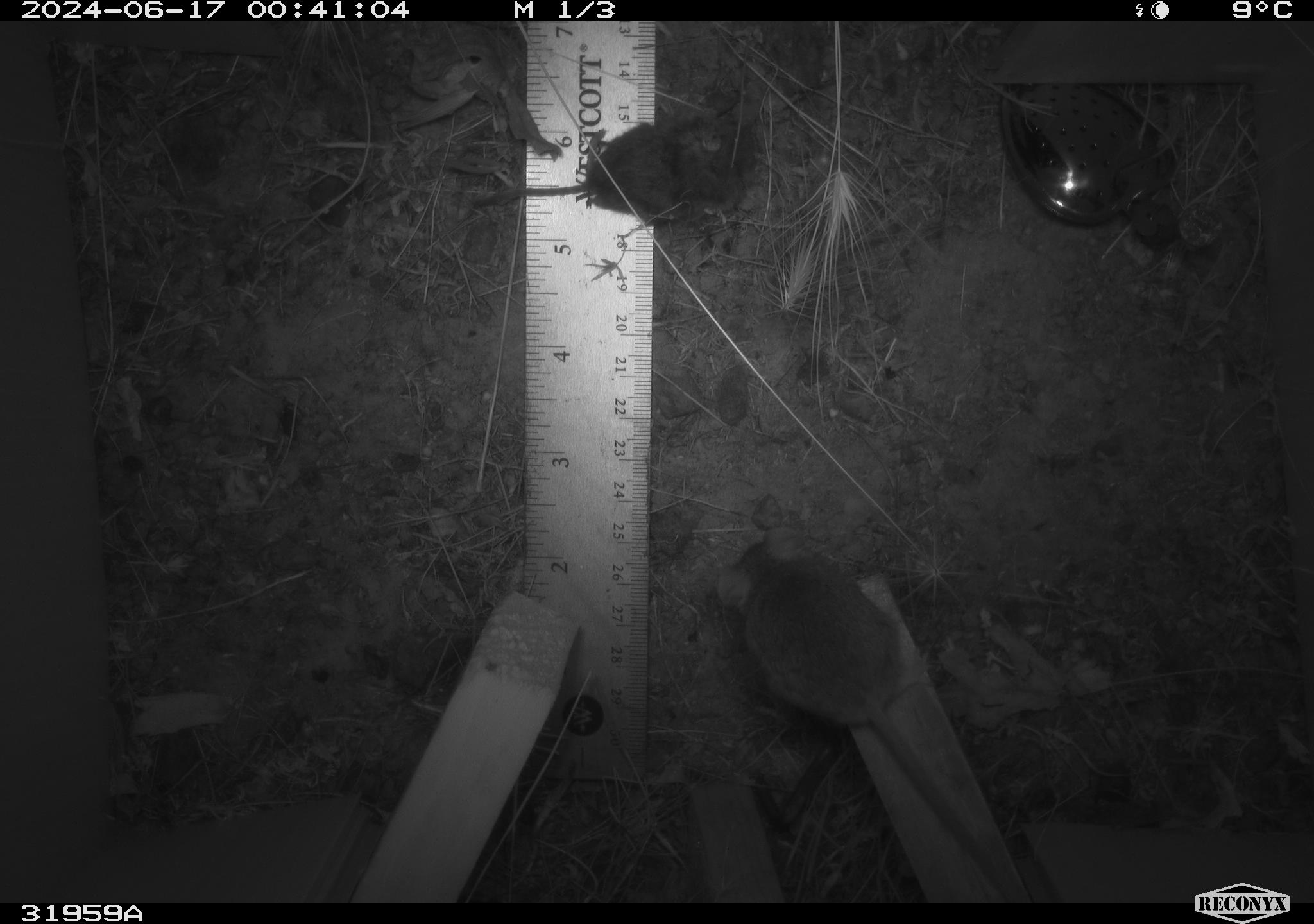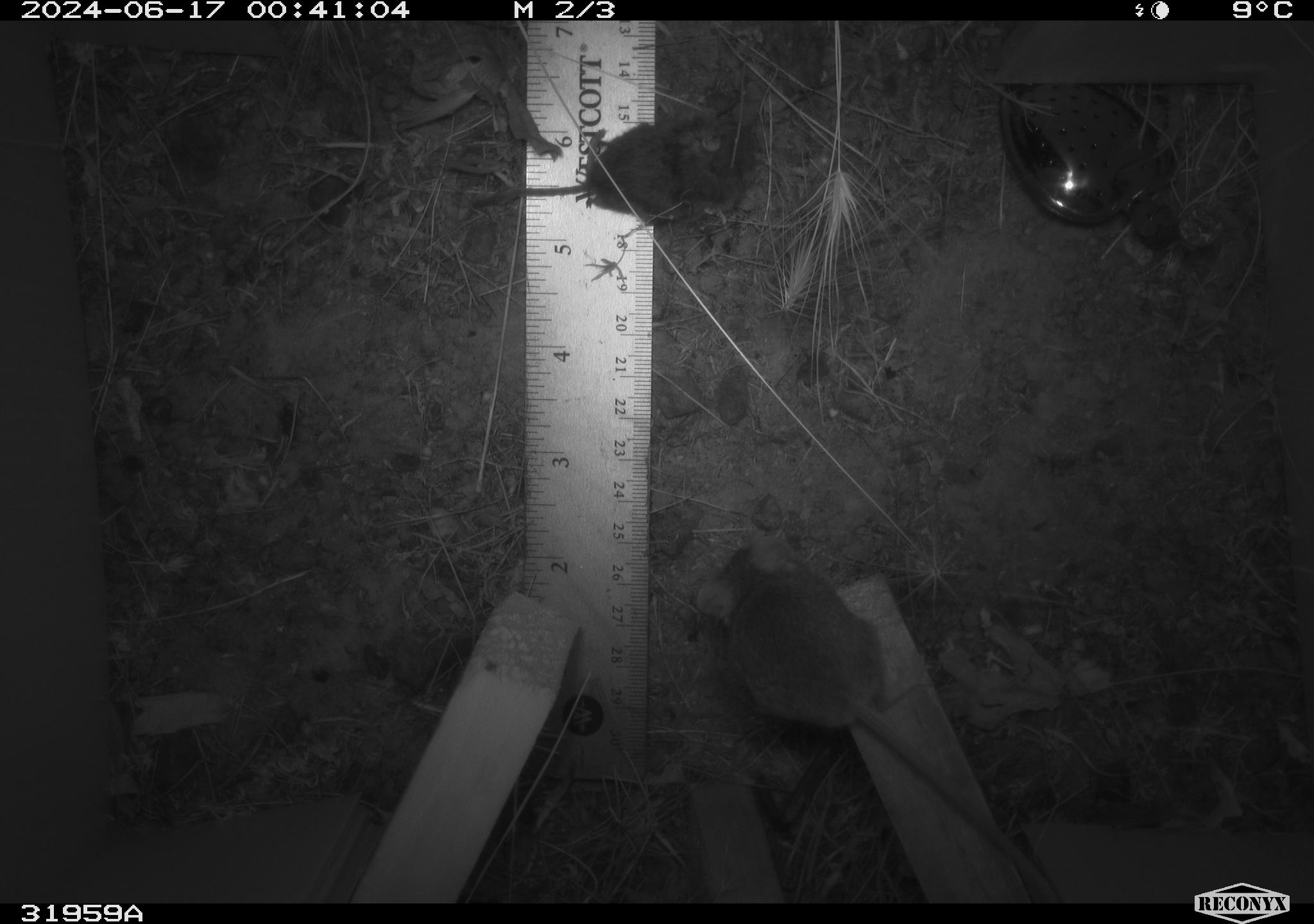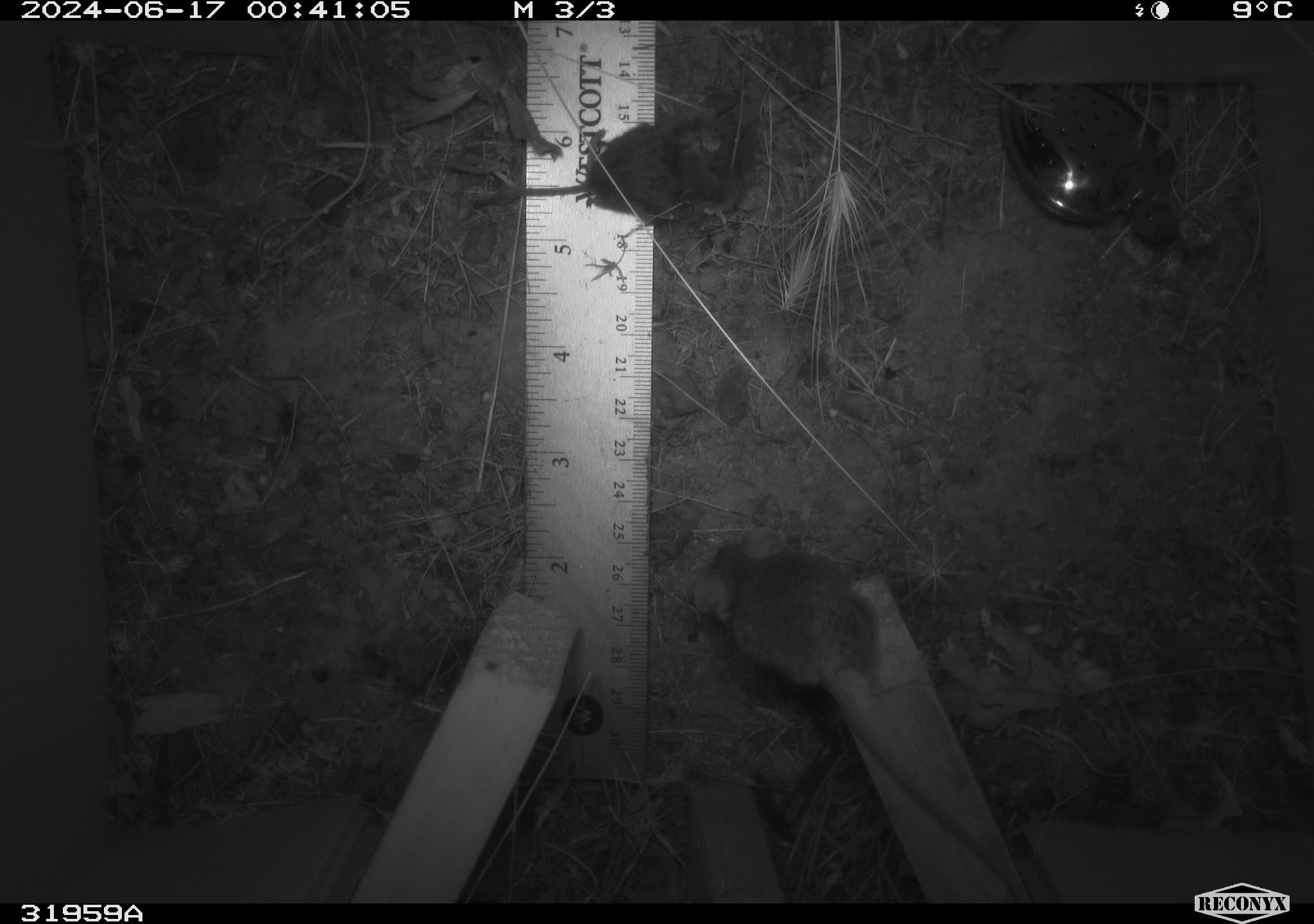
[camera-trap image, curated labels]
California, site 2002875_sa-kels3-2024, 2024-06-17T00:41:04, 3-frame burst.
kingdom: Animalia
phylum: Chordata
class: Mammalia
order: Rodentia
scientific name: Rodentia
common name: rodent